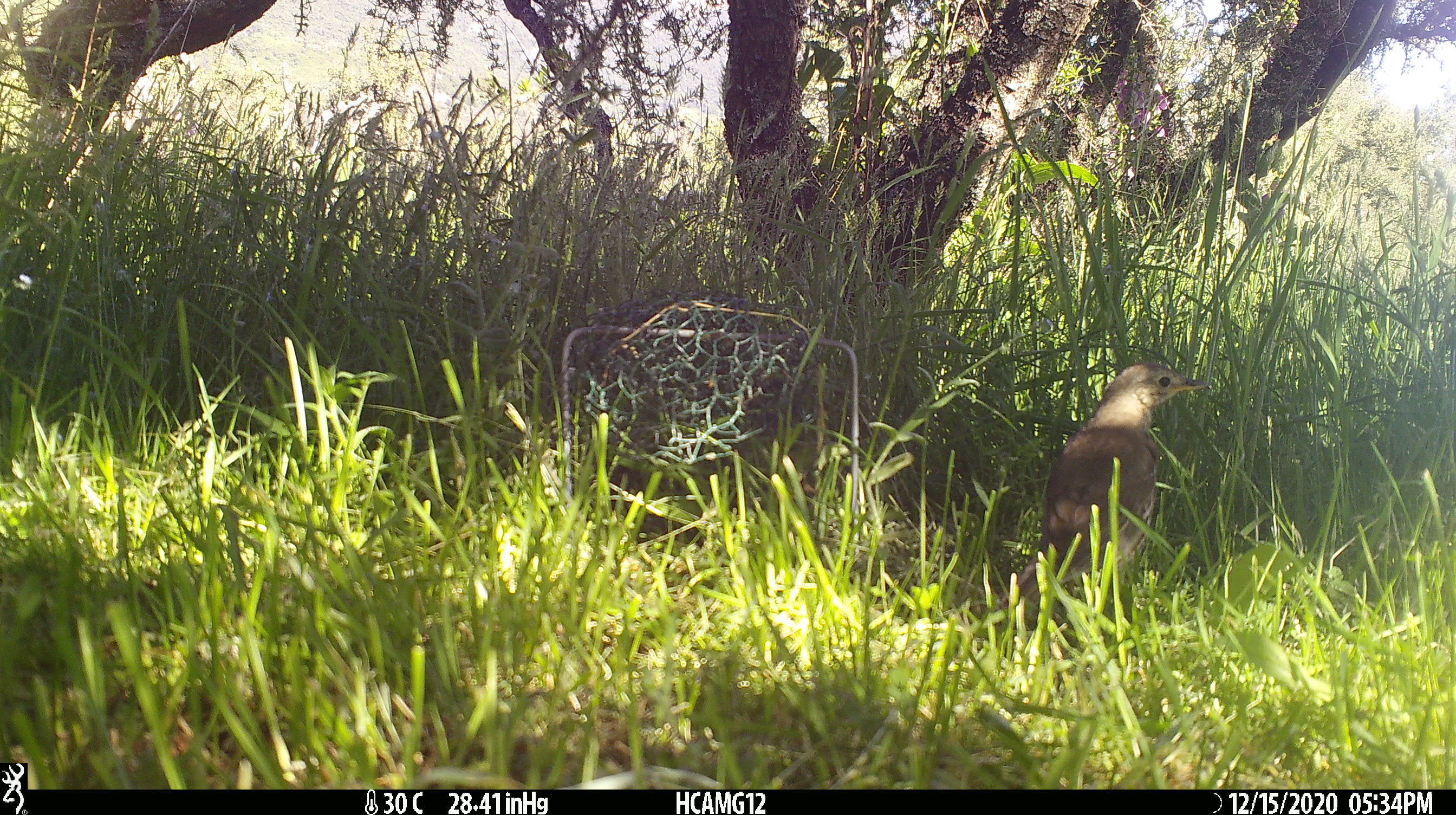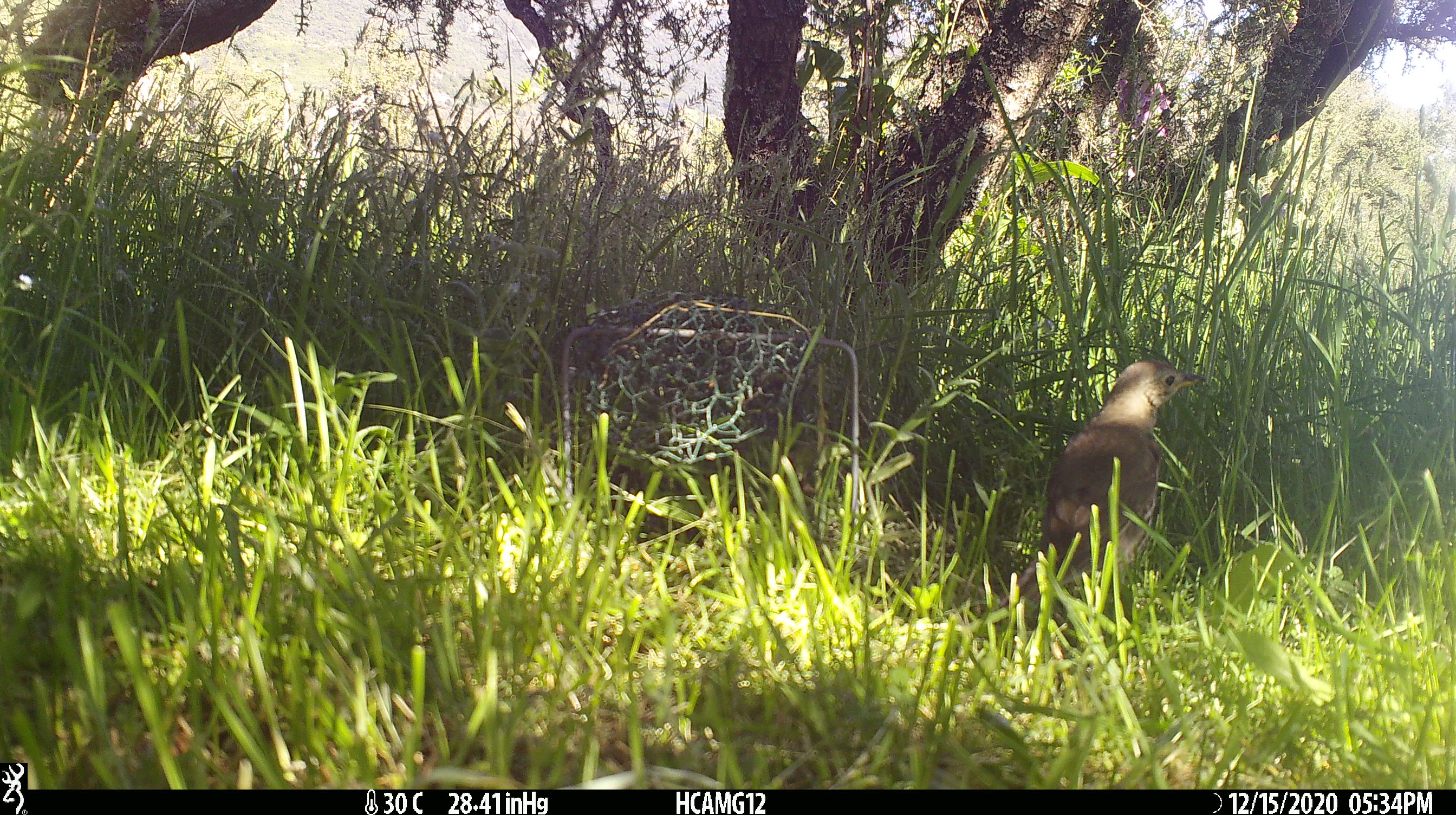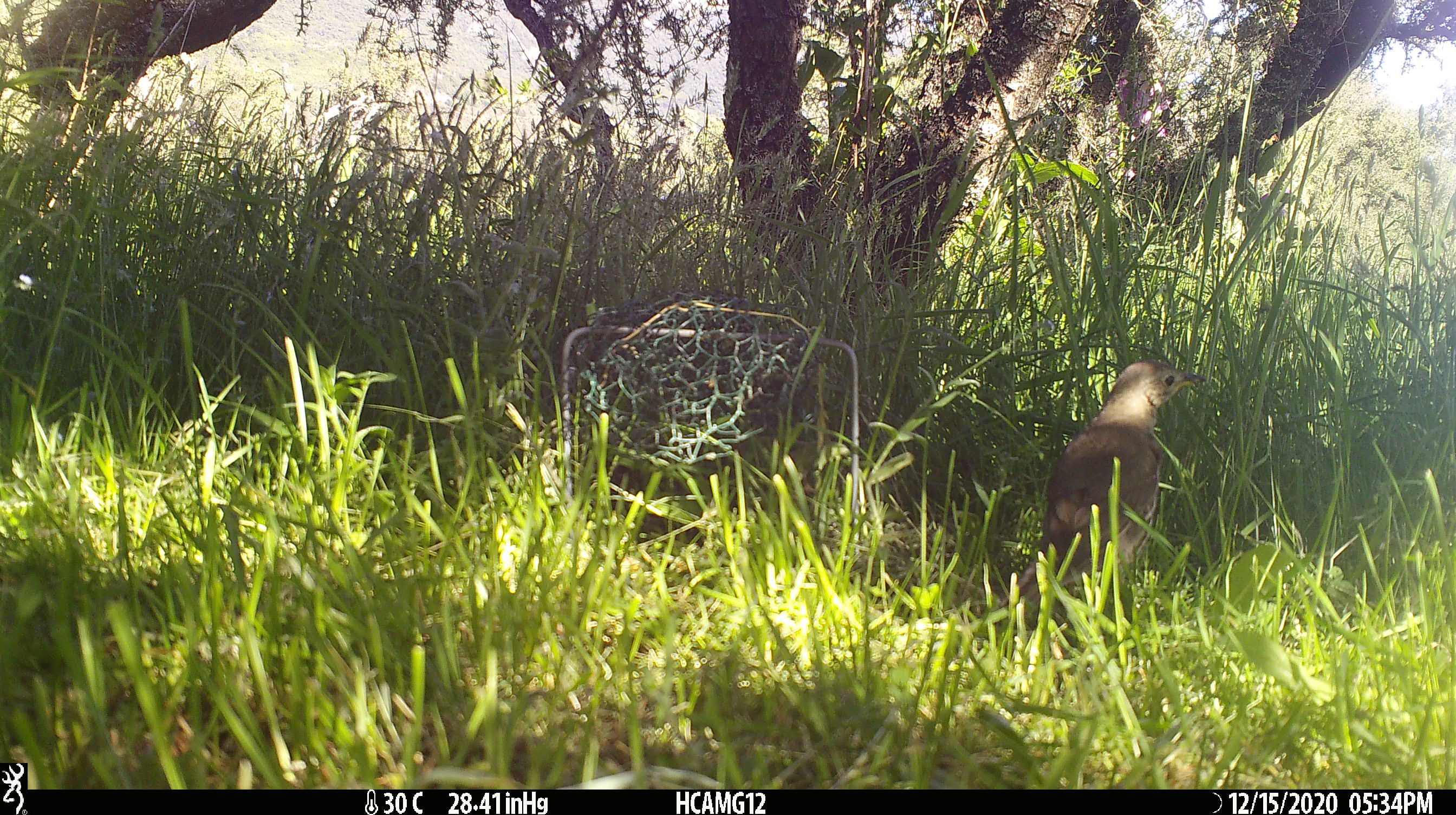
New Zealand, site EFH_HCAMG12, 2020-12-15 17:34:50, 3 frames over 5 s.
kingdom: Animalia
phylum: Chordata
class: Aves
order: Passeriformes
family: Turdidae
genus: Turdus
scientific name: Turdus philomelos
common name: song thrush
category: thrush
Thrush (song thrush) (Turdus philomelos).